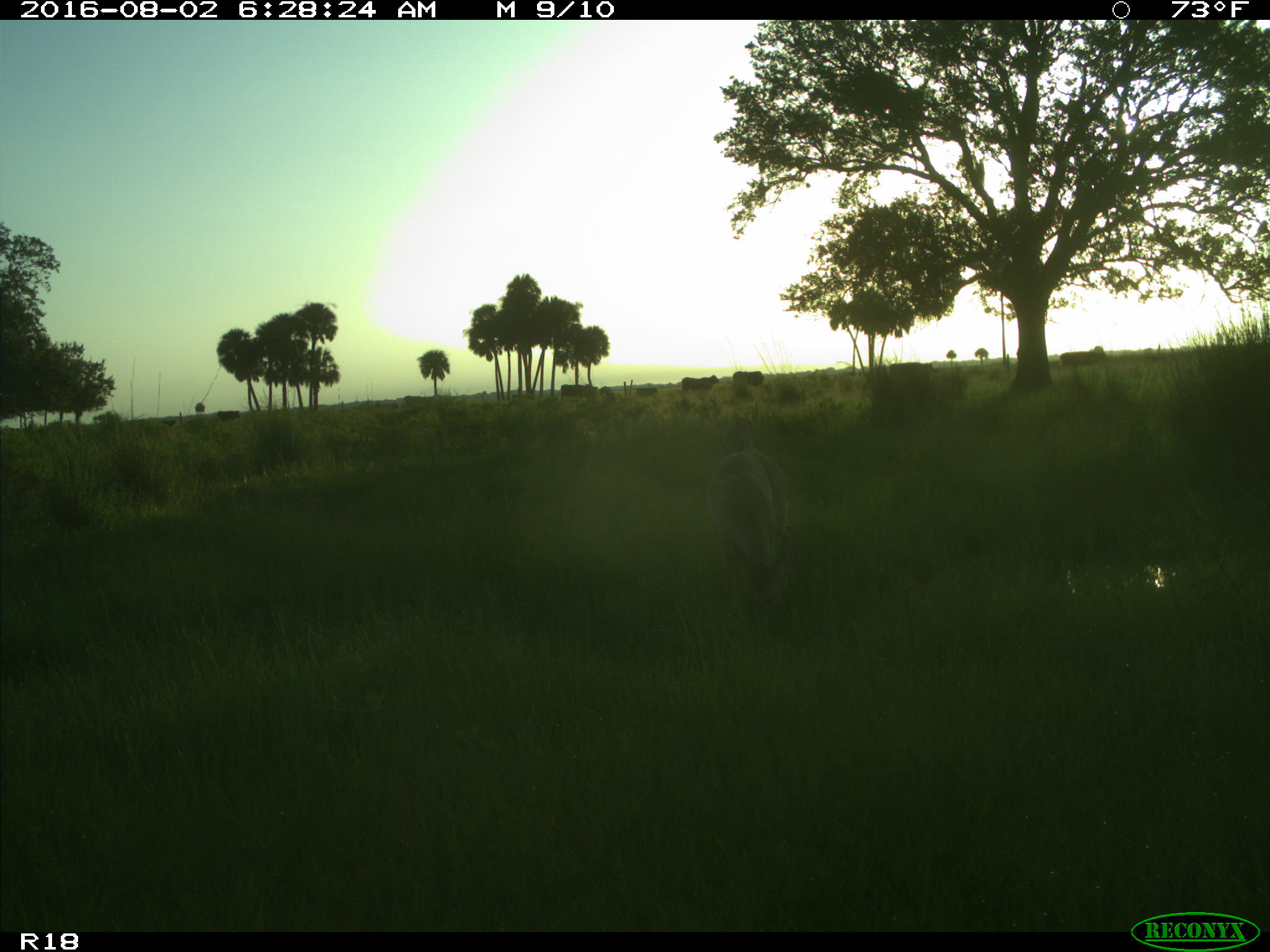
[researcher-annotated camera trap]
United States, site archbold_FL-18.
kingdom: Animalia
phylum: Chordata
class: Mammalia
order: Artiodactyla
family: Bovidae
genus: Bos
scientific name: Bos taurus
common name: domestic cow